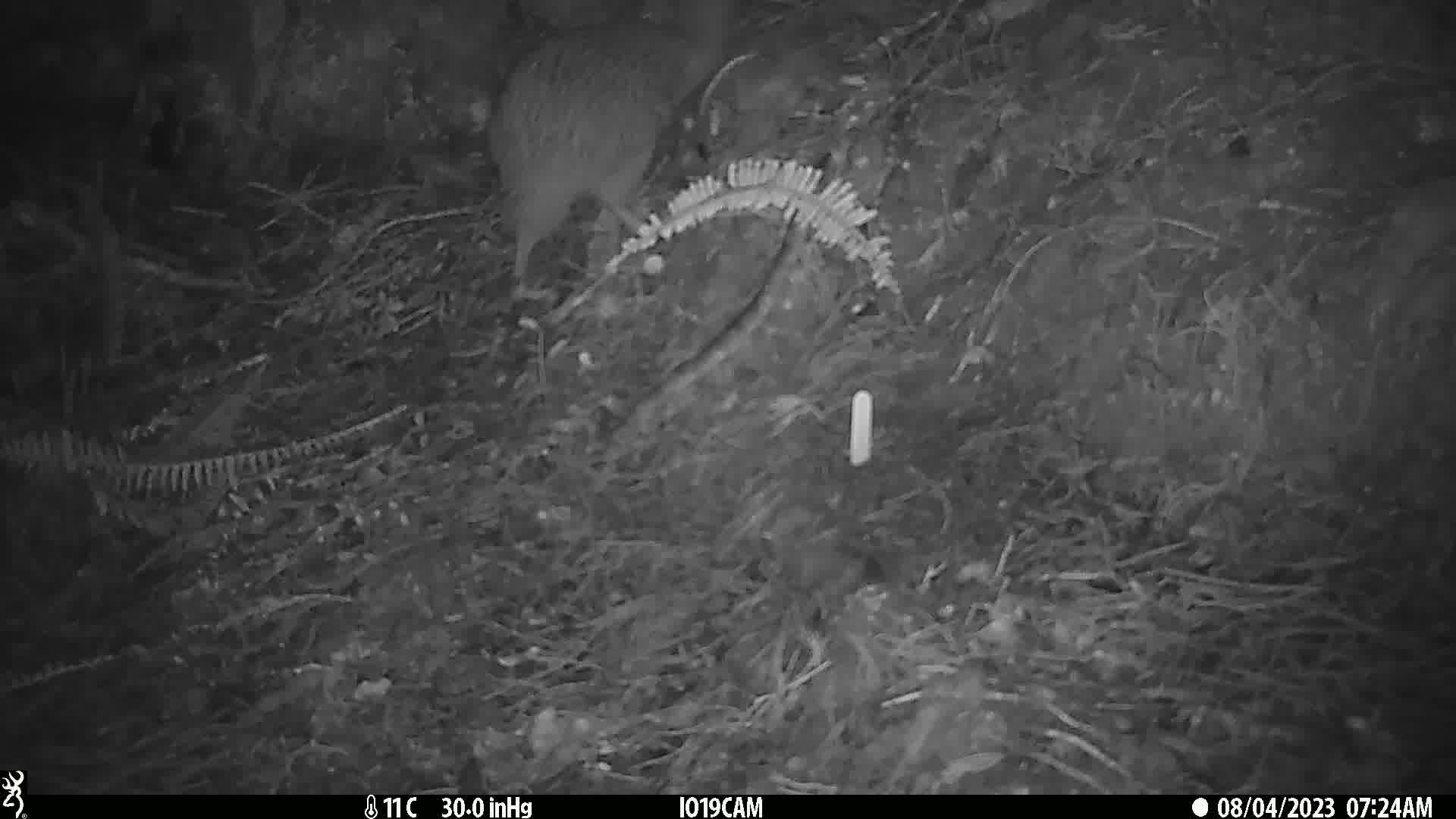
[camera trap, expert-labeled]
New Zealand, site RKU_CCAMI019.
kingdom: Animalia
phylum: Chordata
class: Aves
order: Apterygiformes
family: Apterygidae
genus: Apteryx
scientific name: Apteryx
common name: kiwi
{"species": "kiwi (Apteryx)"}